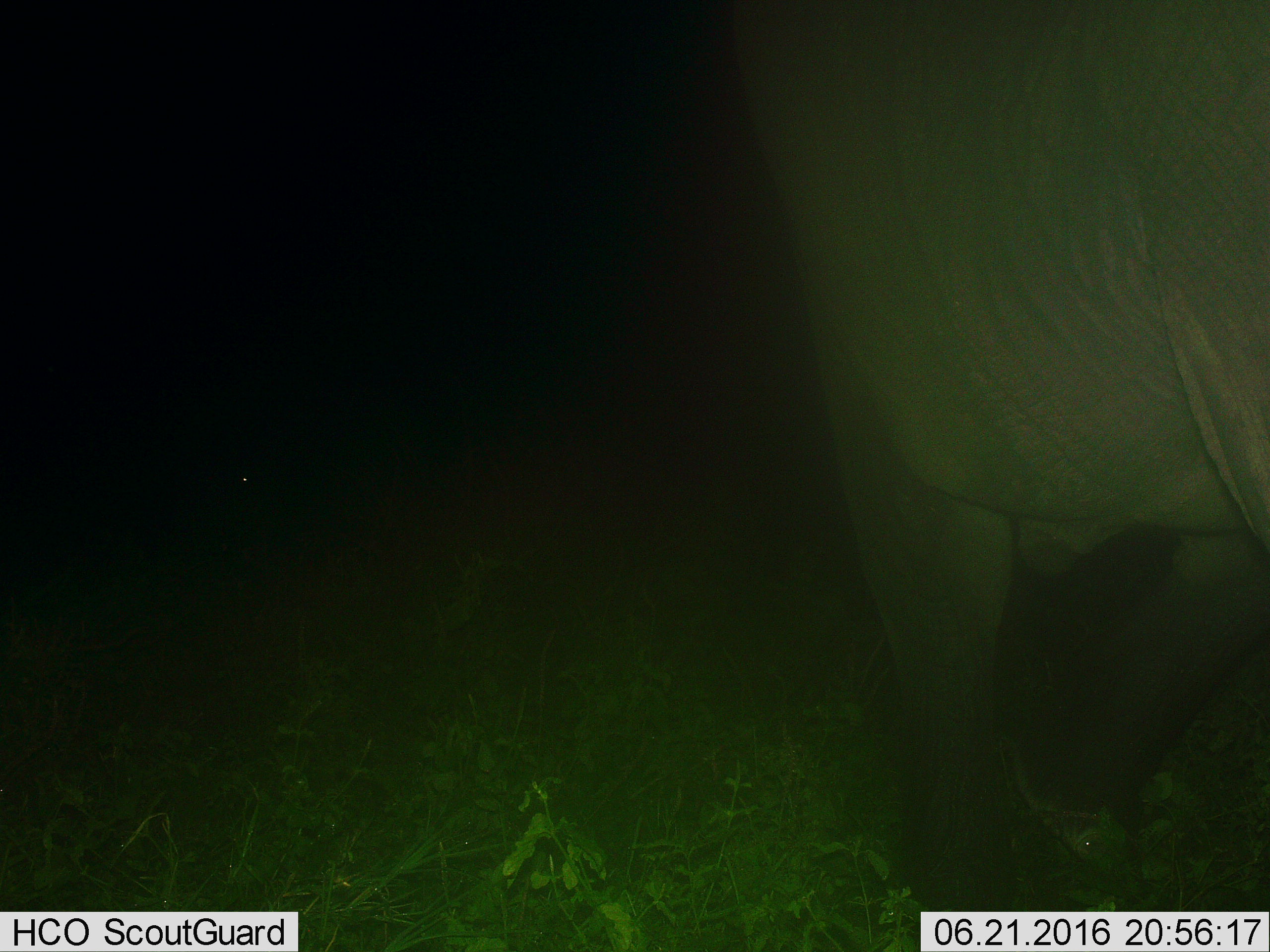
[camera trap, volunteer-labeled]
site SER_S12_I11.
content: unidentified animal